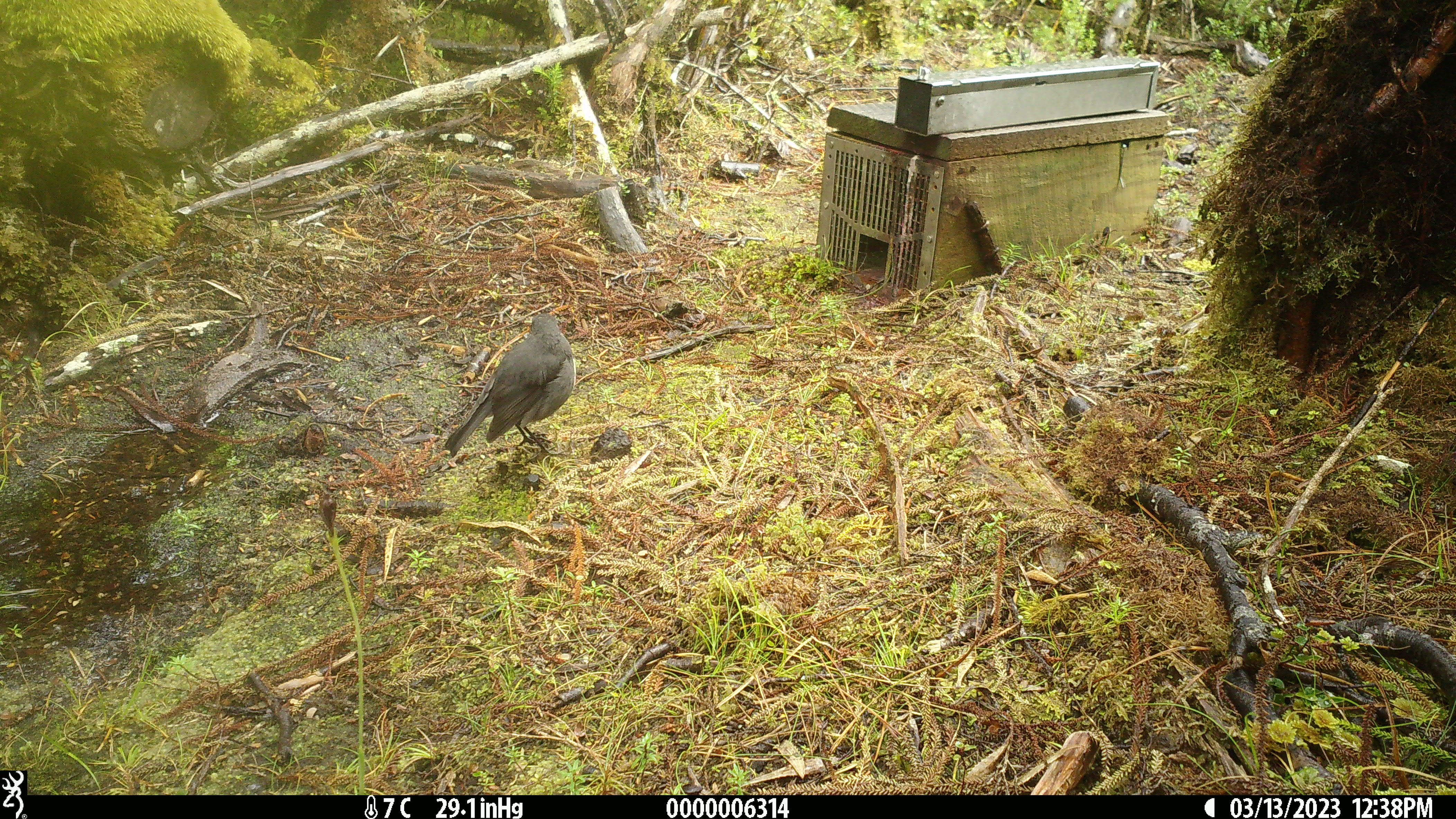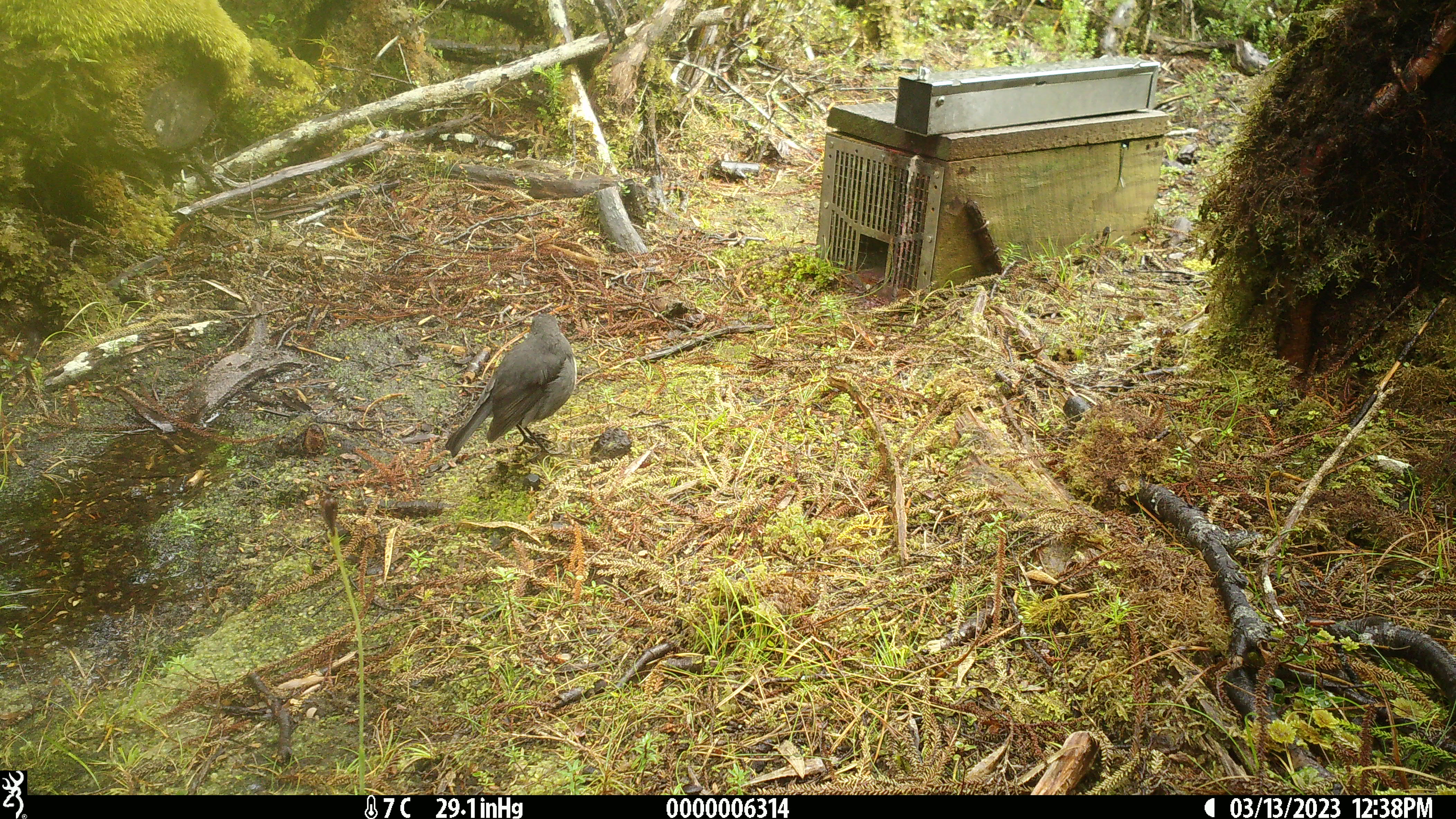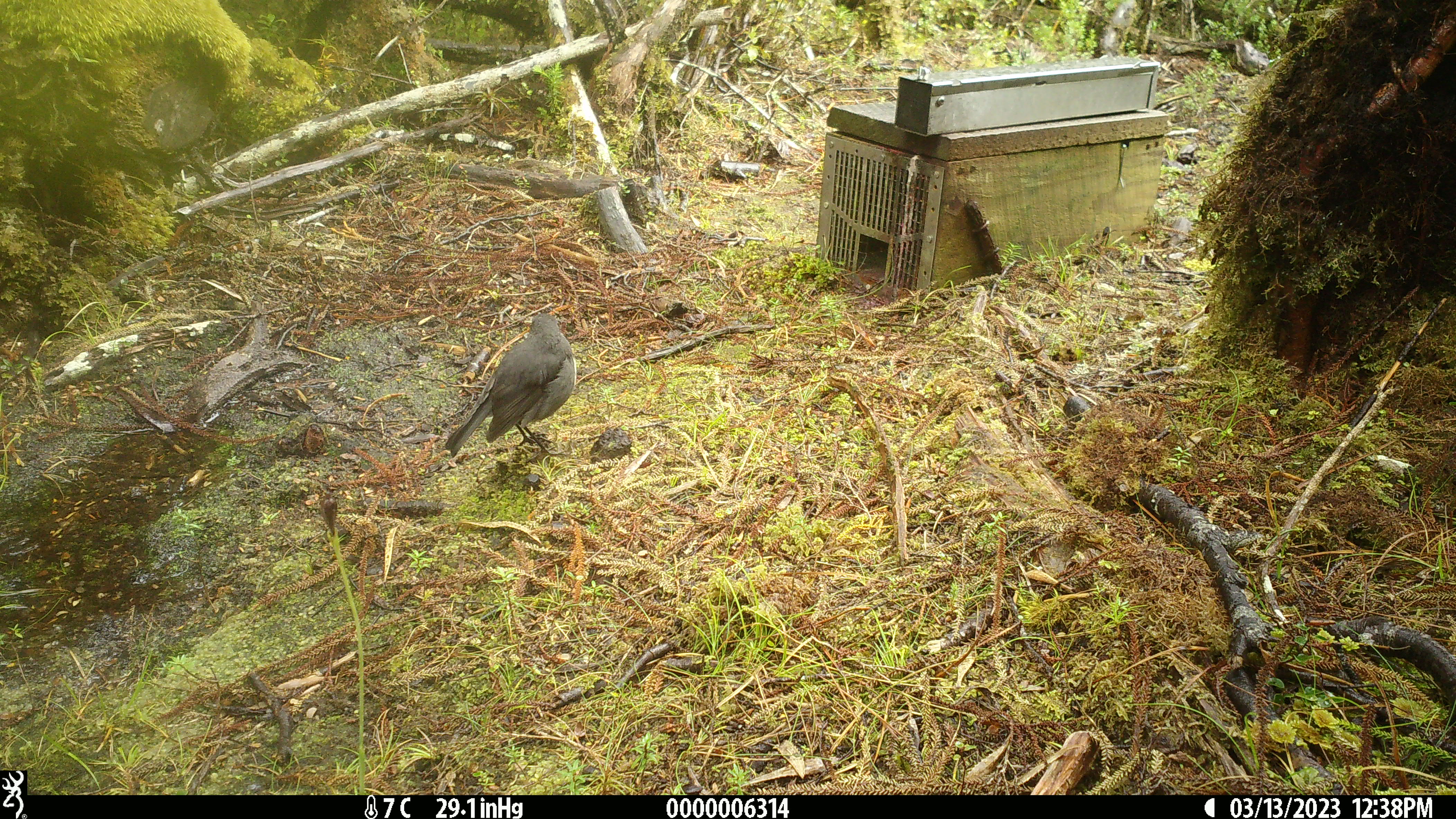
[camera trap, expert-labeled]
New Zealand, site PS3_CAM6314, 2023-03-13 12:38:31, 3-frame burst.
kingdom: Animalia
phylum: Chordata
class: Aves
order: Passeriformes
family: Petroicidae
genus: Petroica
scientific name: Petroica australis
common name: new zealand robin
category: robin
Robin (new zealand robin) (Petroica australis).